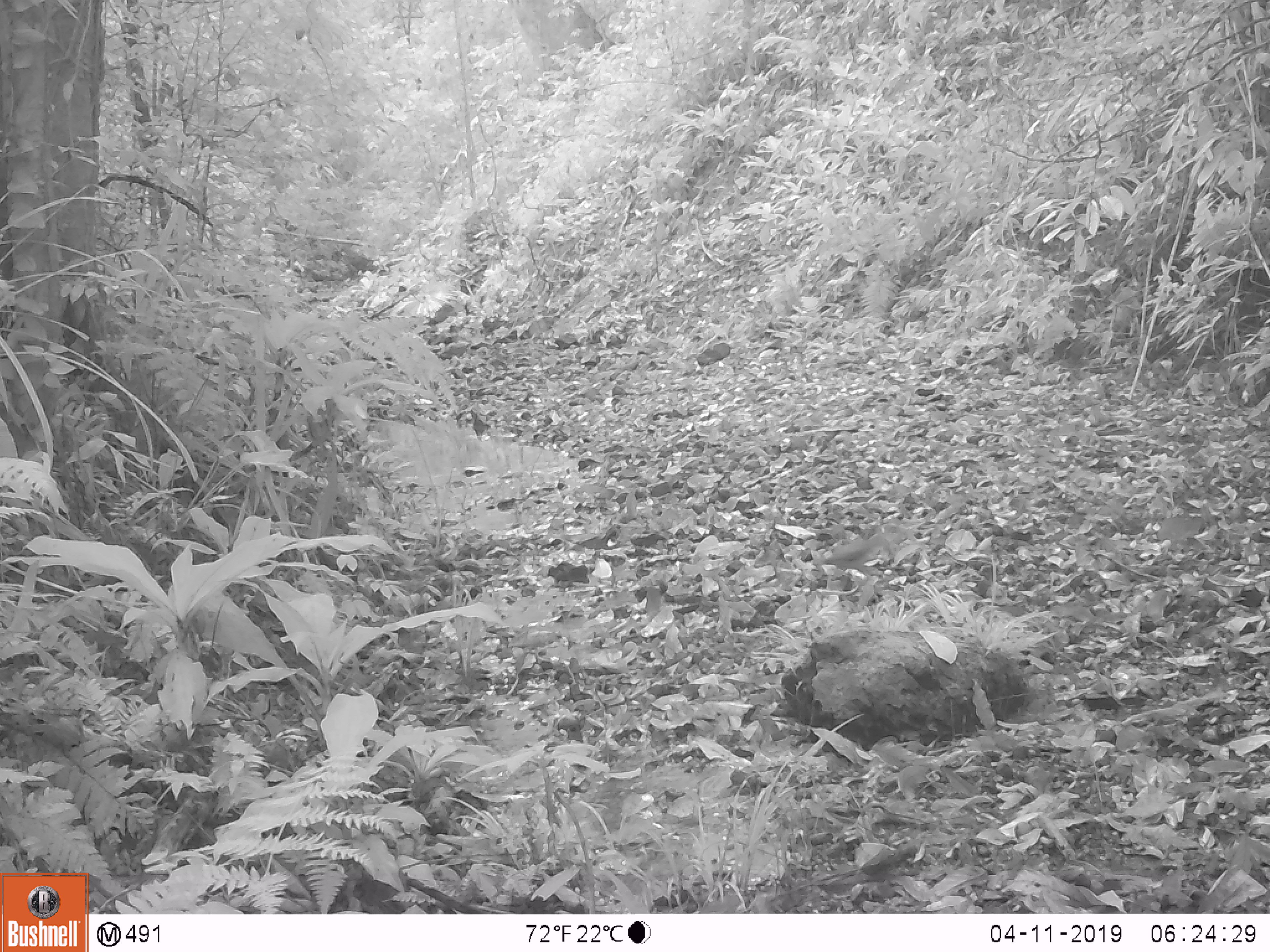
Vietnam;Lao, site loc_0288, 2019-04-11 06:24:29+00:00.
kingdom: Animalia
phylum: Chordata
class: Mammalia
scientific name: Mammalia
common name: mammal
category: unidentified small mammal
Unidentified small mammal (mammal) (Mammalia). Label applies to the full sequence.